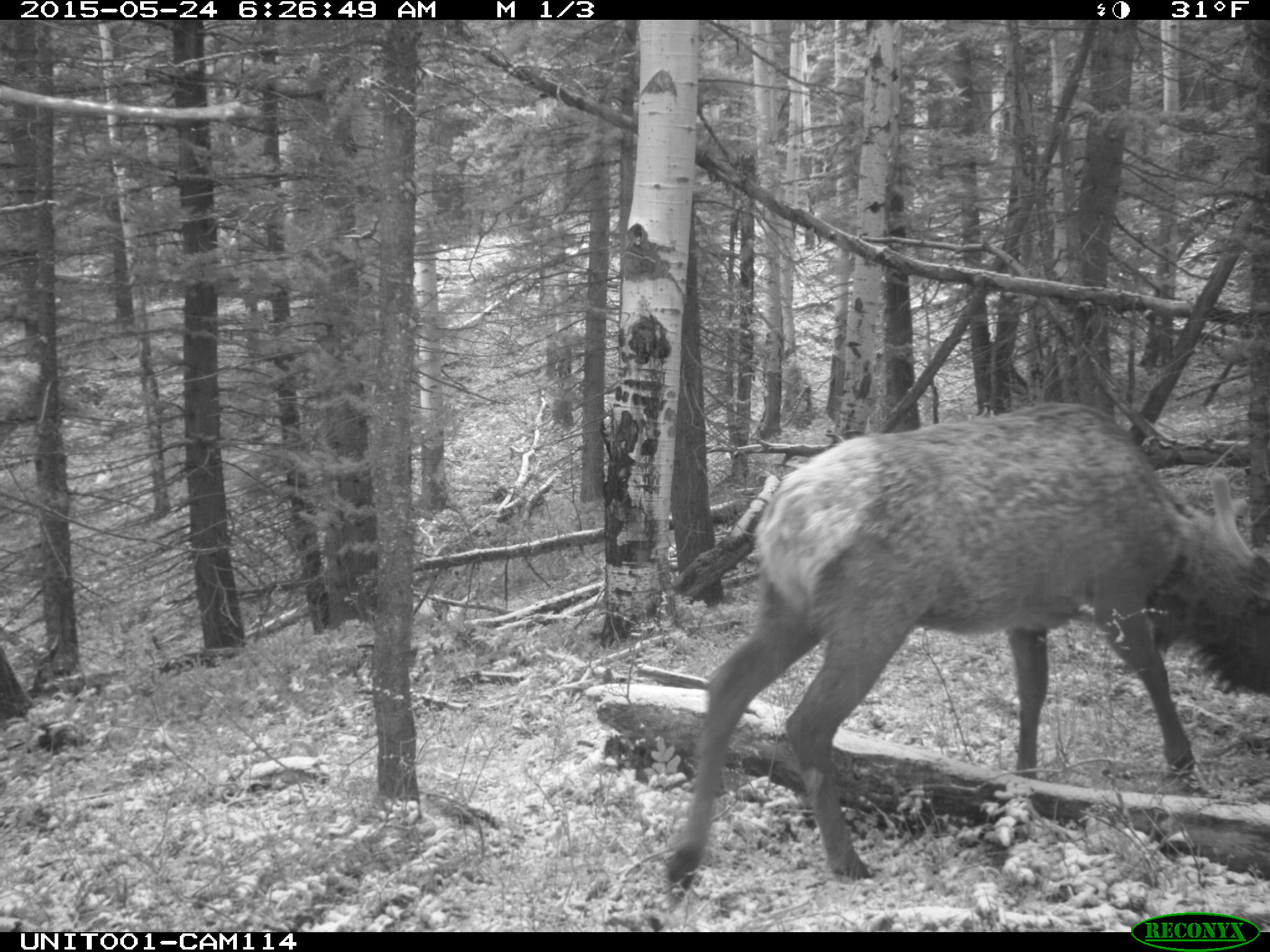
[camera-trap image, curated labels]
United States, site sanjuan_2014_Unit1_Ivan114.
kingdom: Animalia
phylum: Chordata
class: Mammalia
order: Artiodactyla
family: Cervidae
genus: Cervus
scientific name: Cervus elaphus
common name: red deer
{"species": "Cervus elaphus (red deer)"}